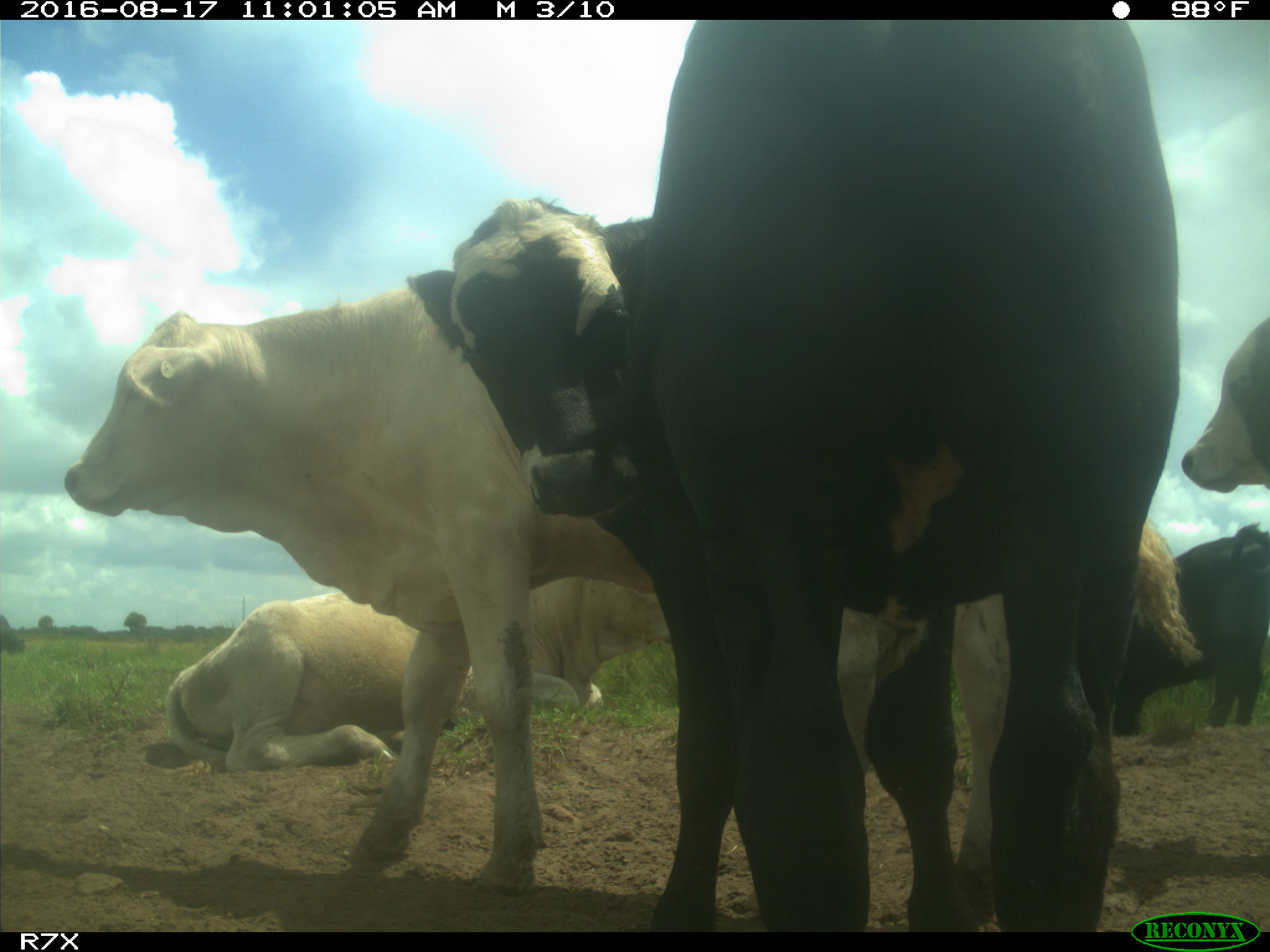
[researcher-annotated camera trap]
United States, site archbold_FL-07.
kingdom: Animalia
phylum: Chordata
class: Mammalia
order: Artiodactyla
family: Bovidae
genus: Bos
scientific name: Bos taurus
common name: domestic cow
Bos taurus (domestic cow).